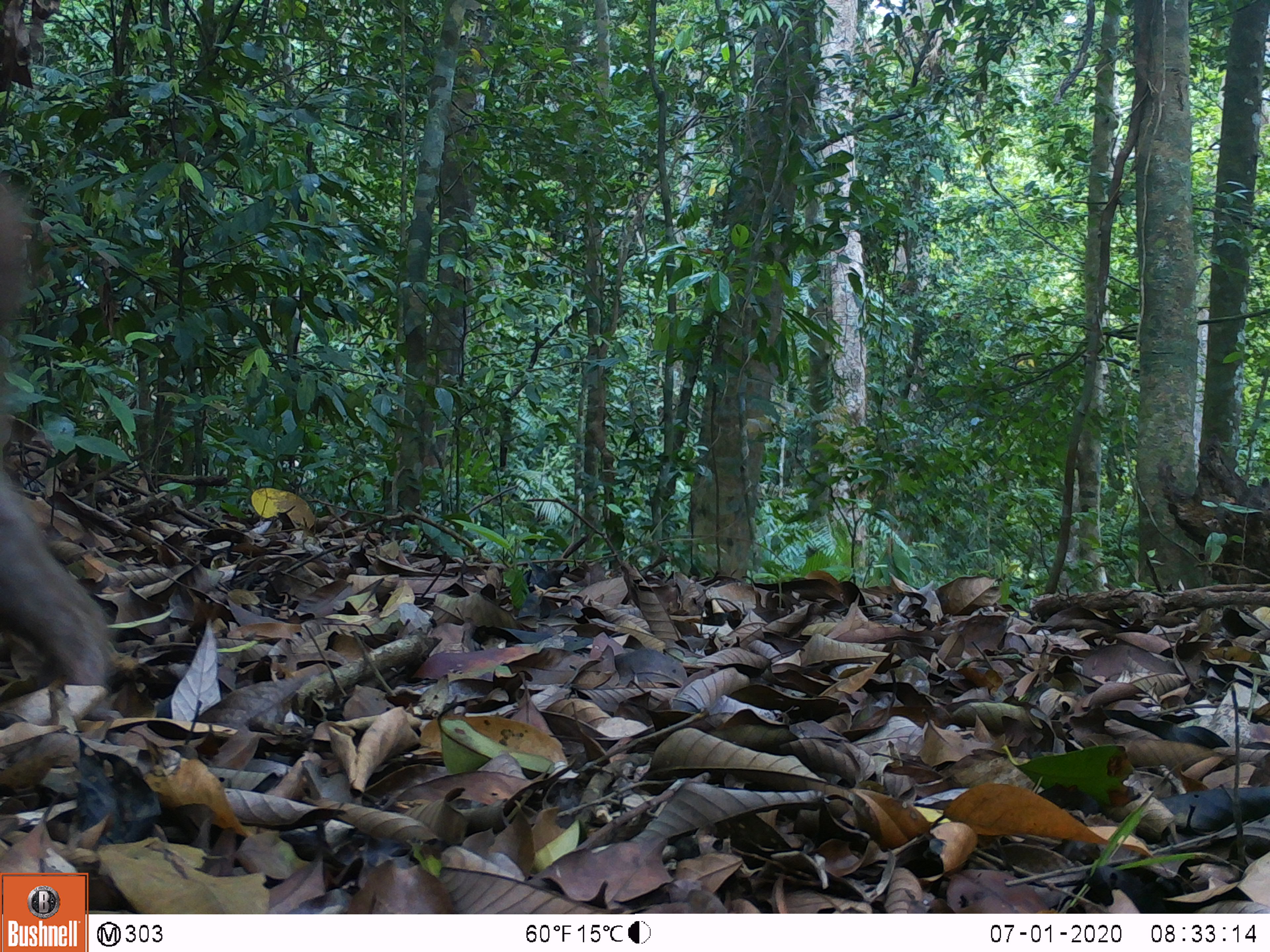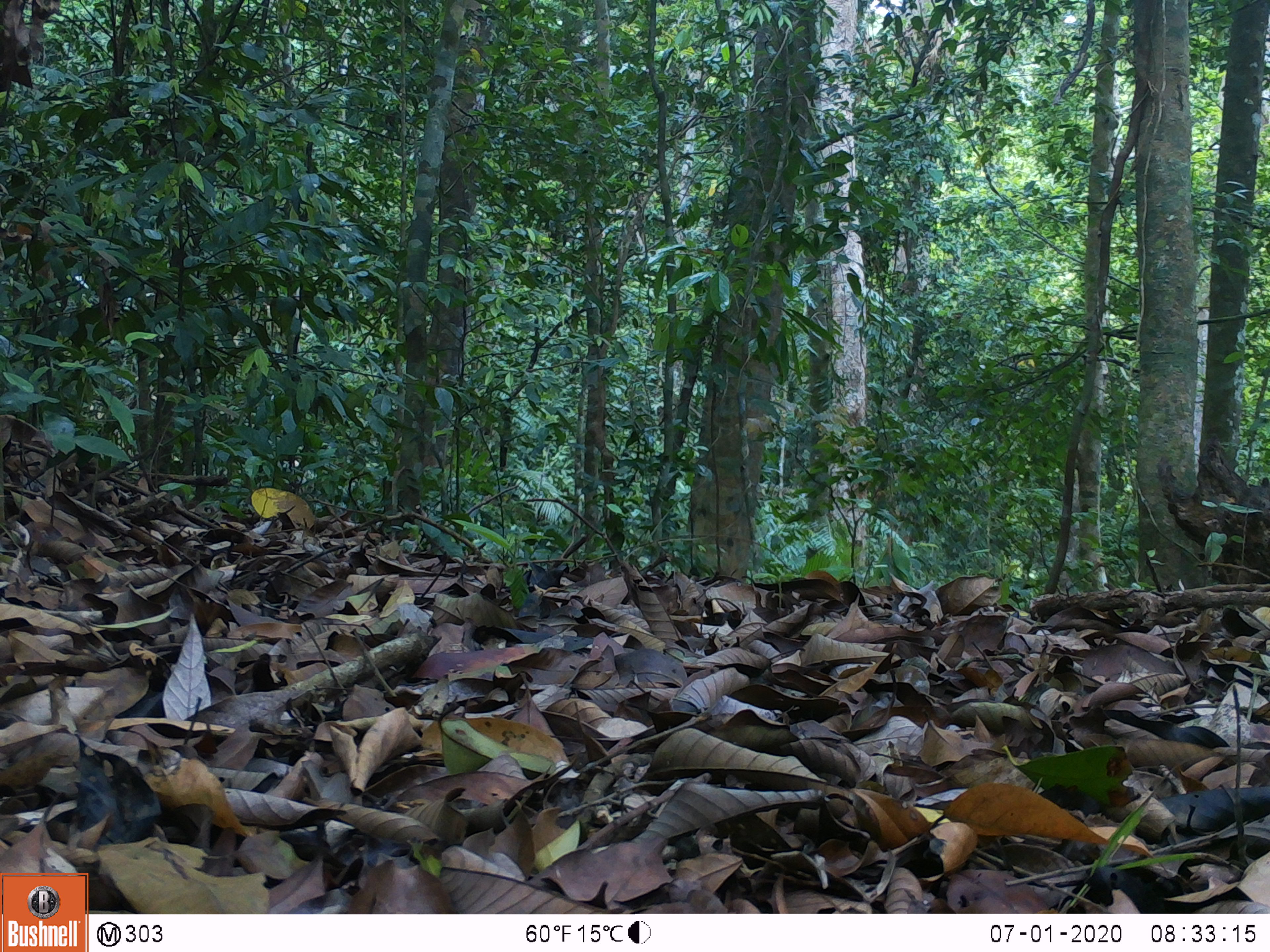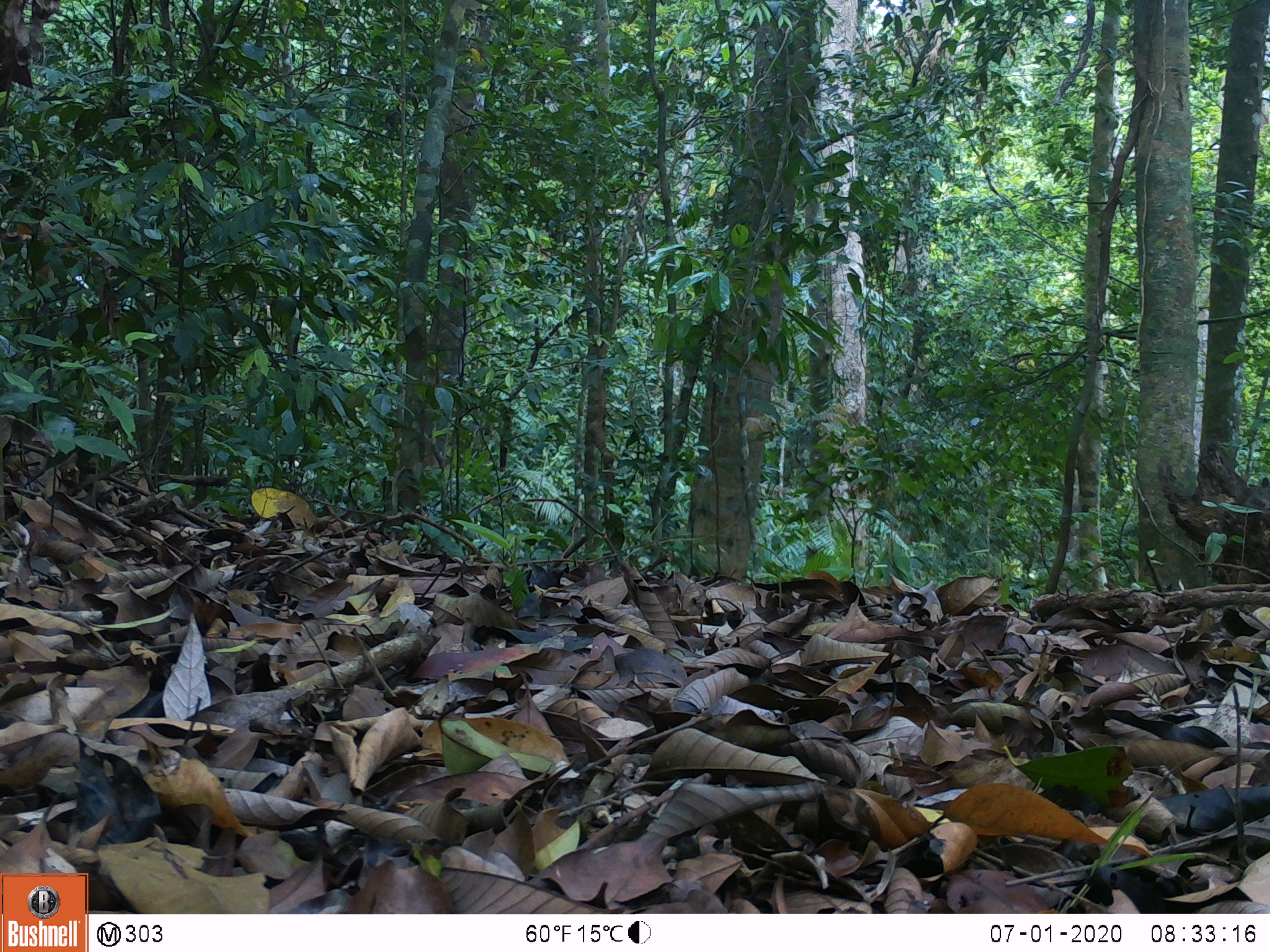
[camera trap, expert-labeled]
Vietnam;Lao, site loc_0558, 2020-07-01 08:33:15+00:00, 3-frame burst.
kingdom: Animalia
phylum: Chordata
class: Mammalia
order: Primates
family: Cercopithecidae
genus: Macaca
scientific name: Macaca arctoides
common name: stump-tailed macaque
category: stump tailed macaque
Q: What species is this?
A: Stump tailed macaque (stump-tailed macaque) (Macaca arctoides).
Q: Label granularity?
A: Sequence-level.